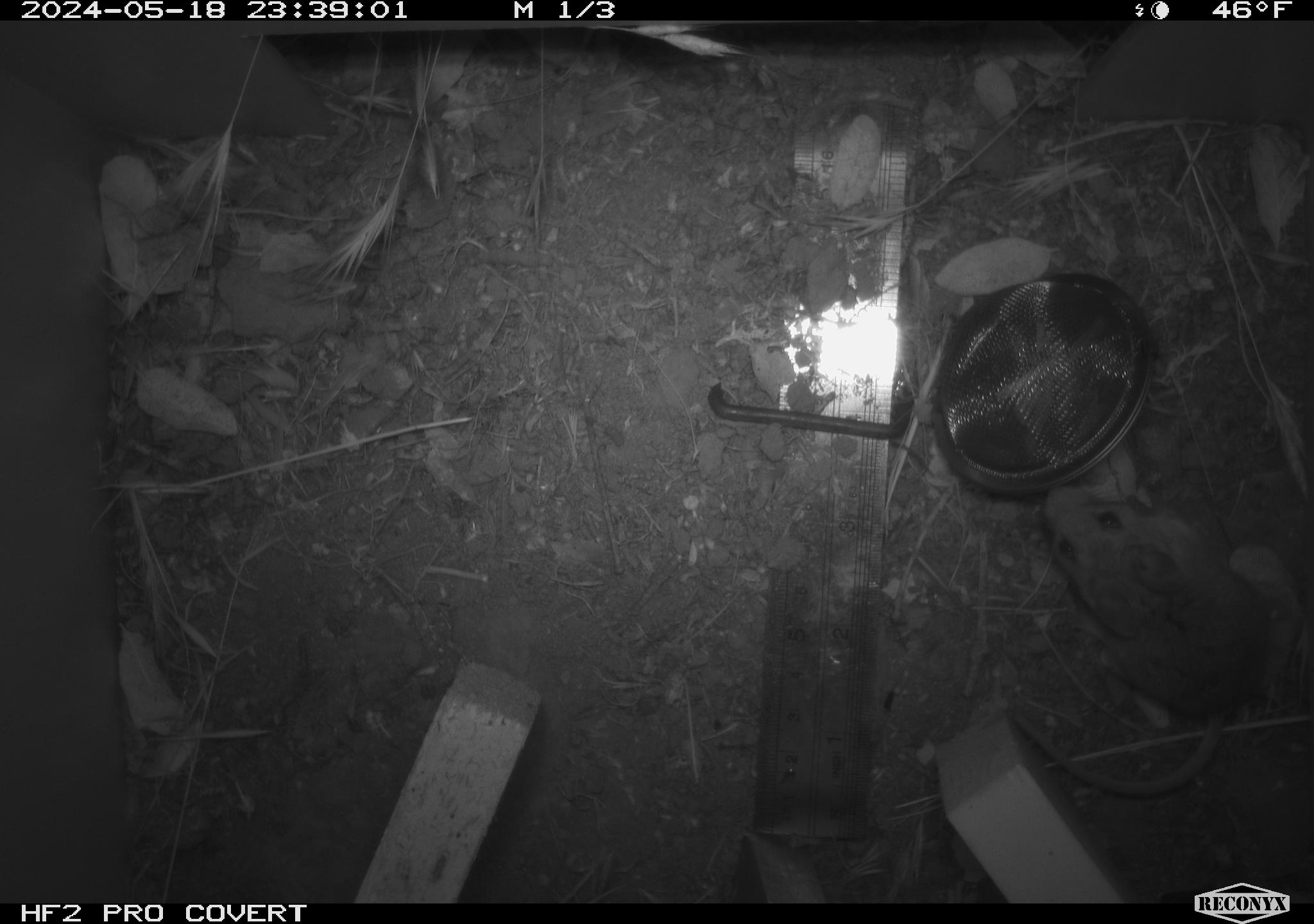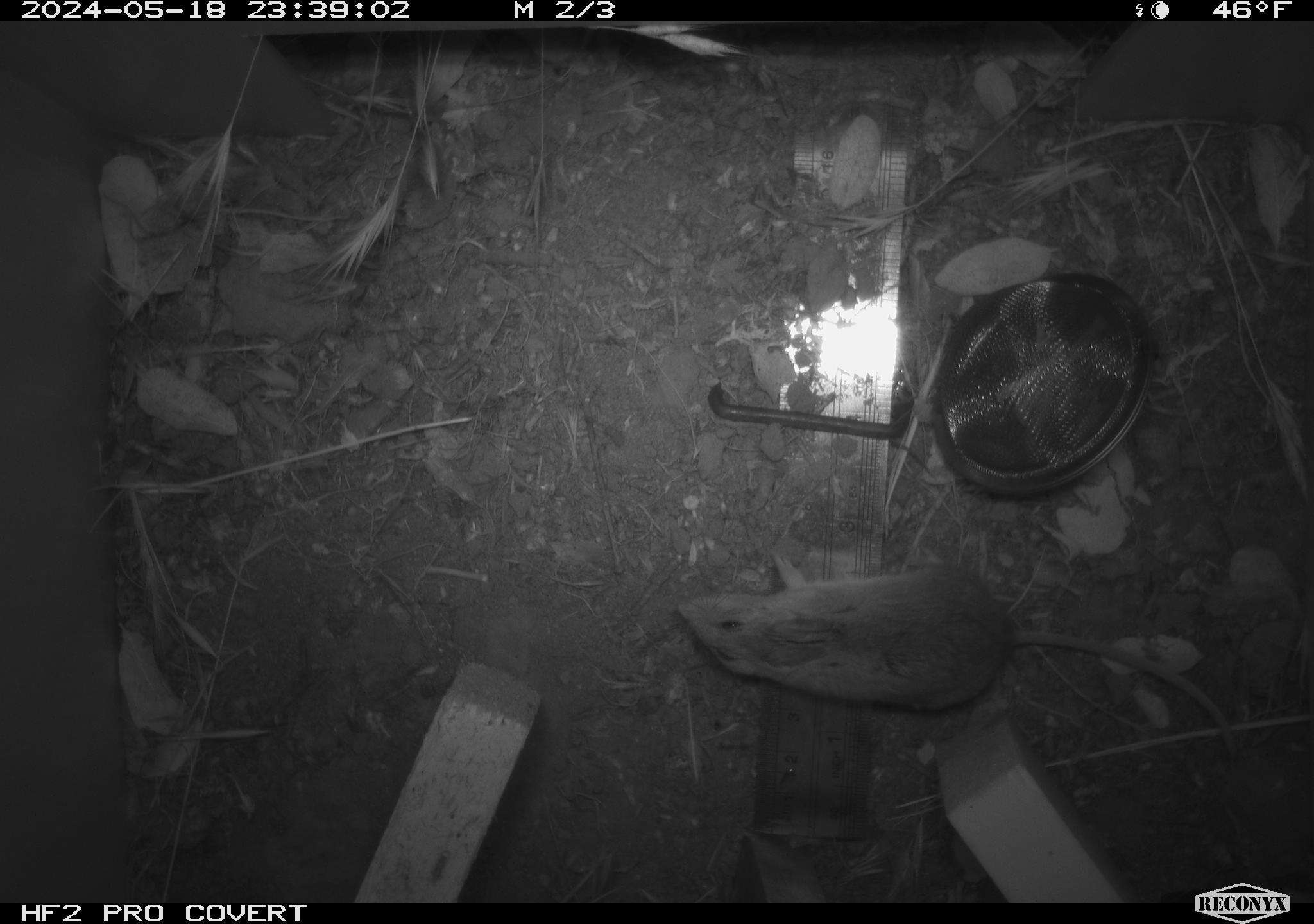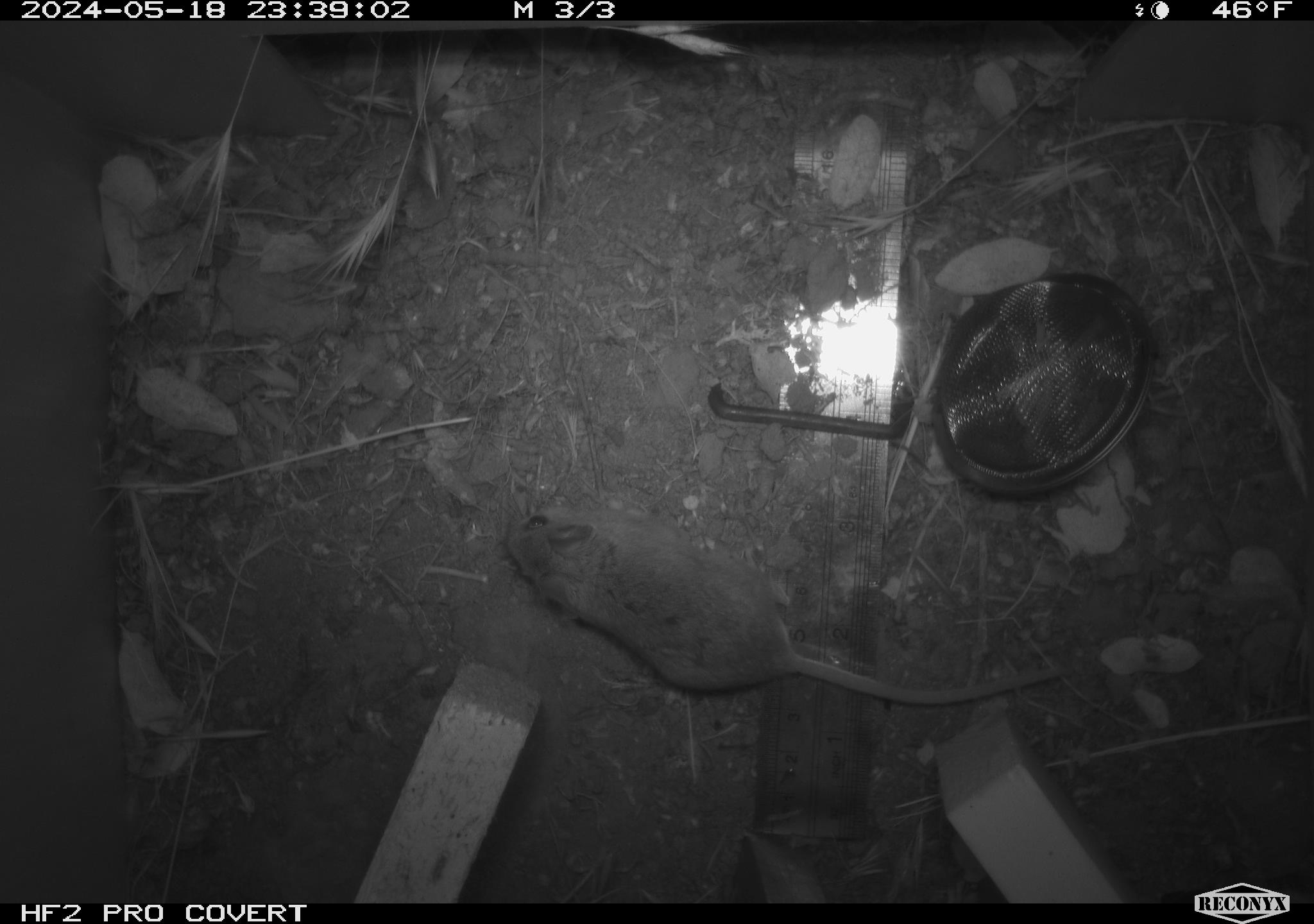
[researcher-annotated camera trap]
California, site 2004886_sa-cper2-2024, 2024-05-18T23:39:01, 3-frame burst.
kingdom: Animalia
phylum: Chordata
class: Mammalia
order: Rodentia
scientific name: Rodentia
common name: rodent